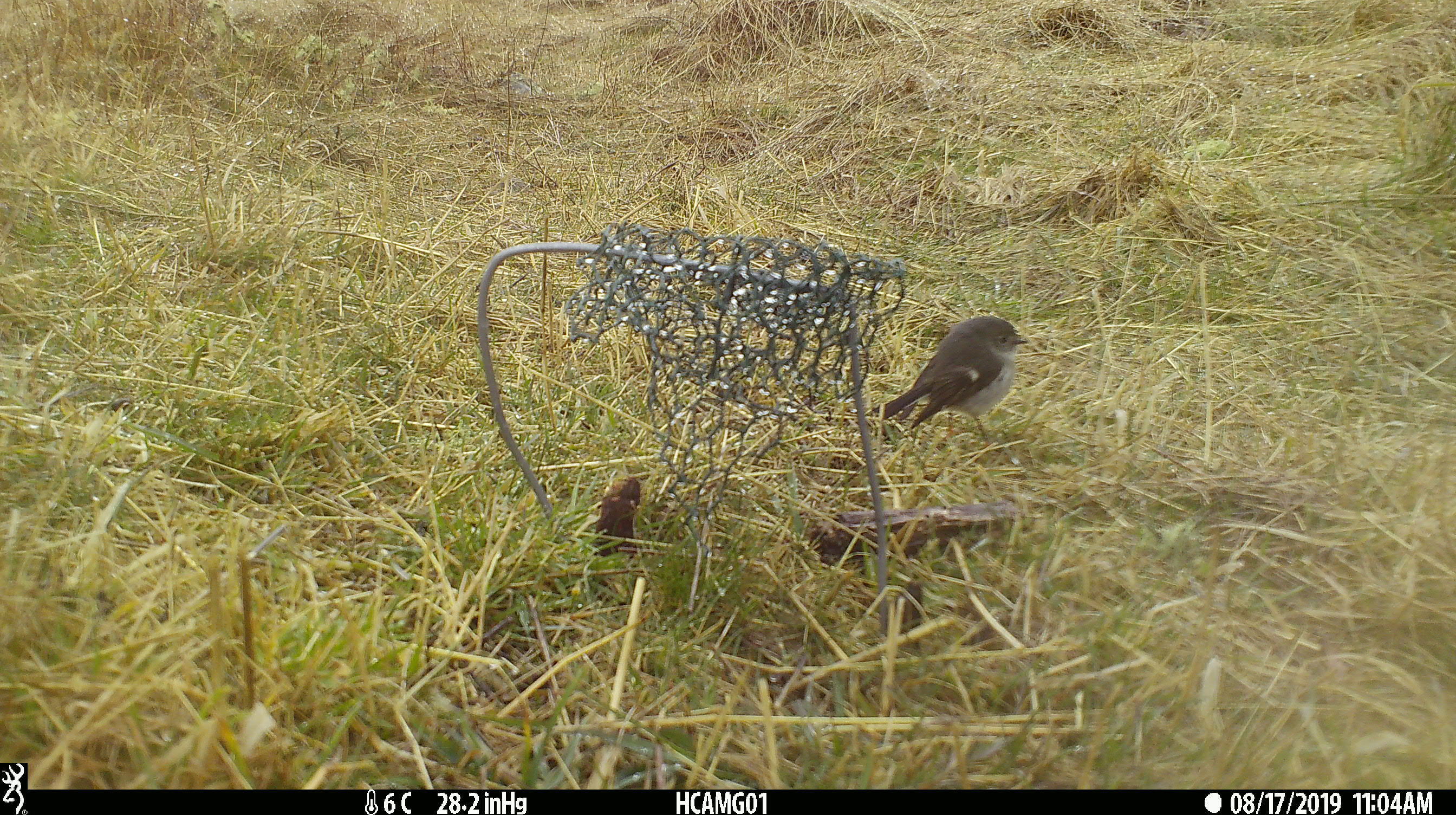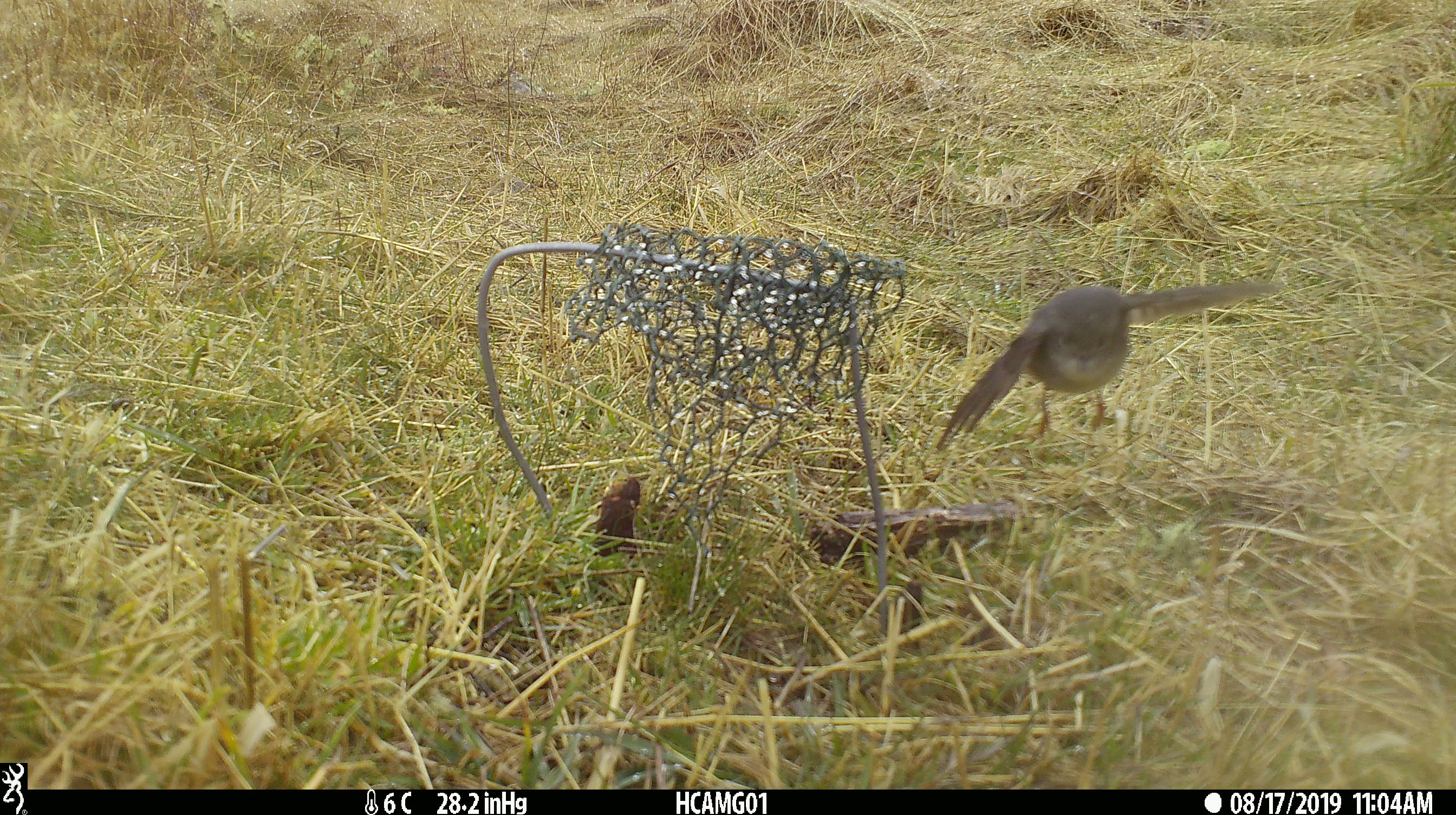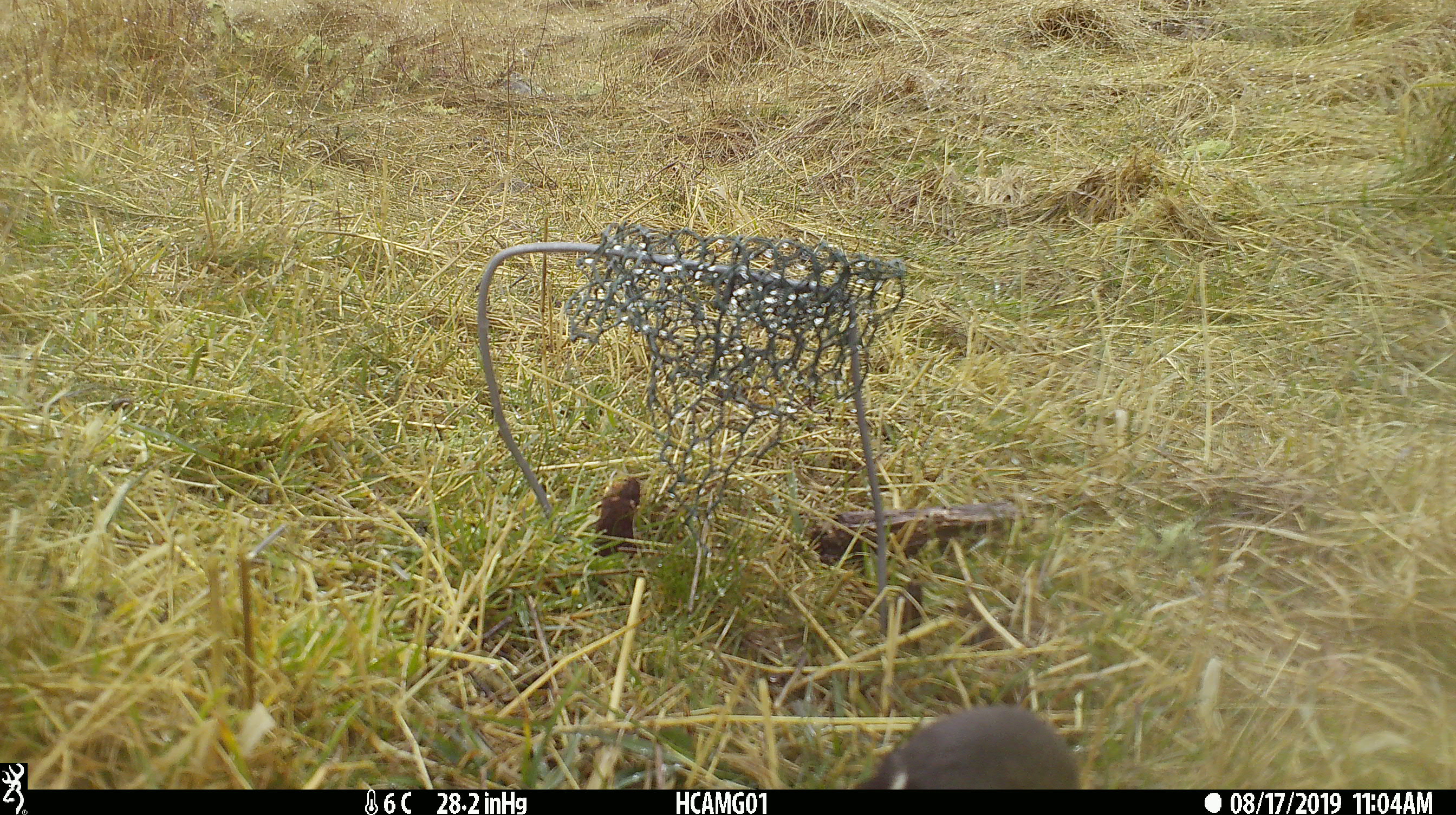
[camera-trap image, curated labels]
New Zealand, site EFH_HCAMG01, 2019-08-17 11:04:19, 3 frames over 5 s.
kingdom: Animalia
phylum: Chordata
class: Aves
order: Passeriformes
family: Petroicidae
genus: Petroica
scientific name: Petroica macrocephala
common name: tomtit